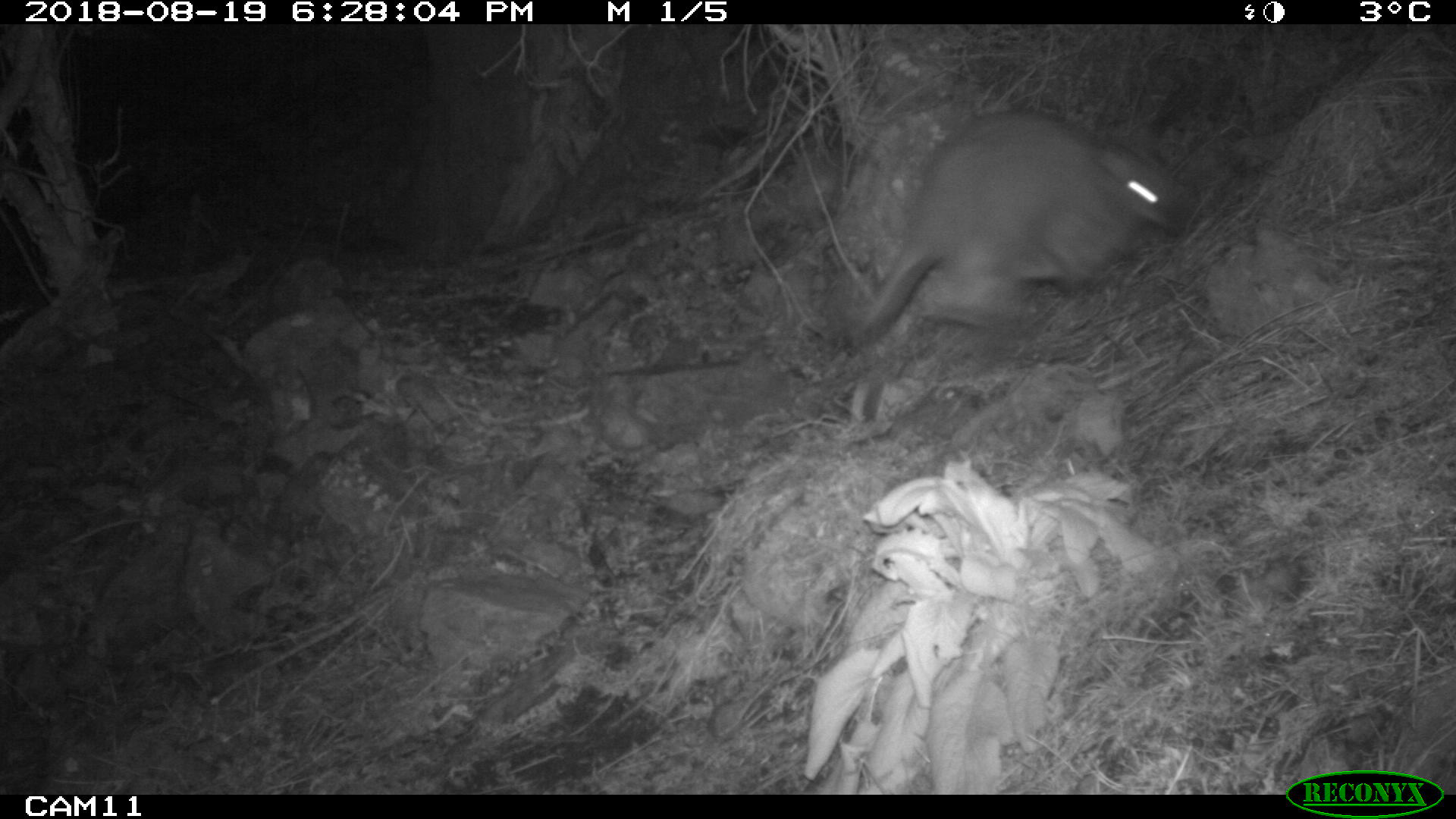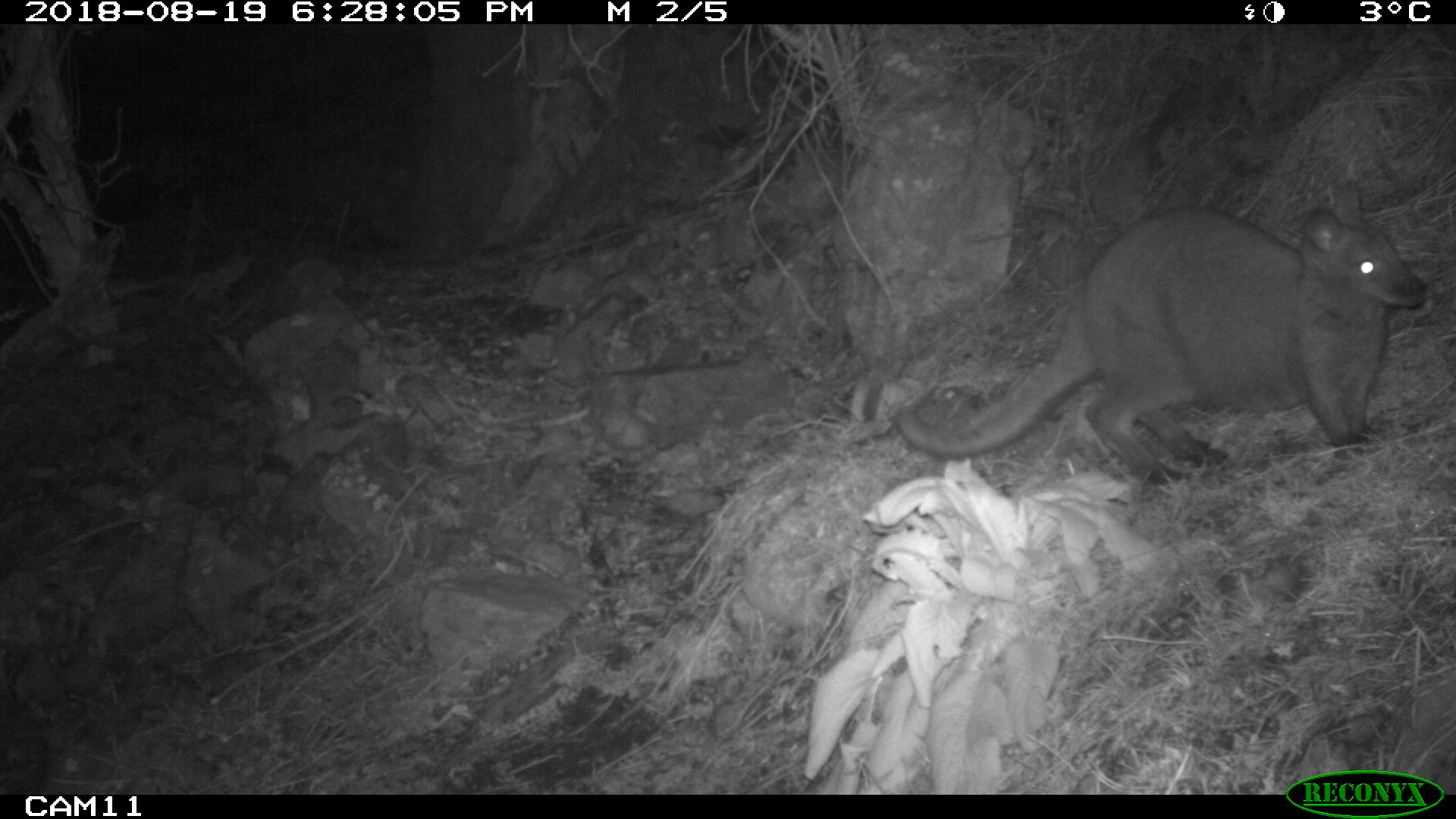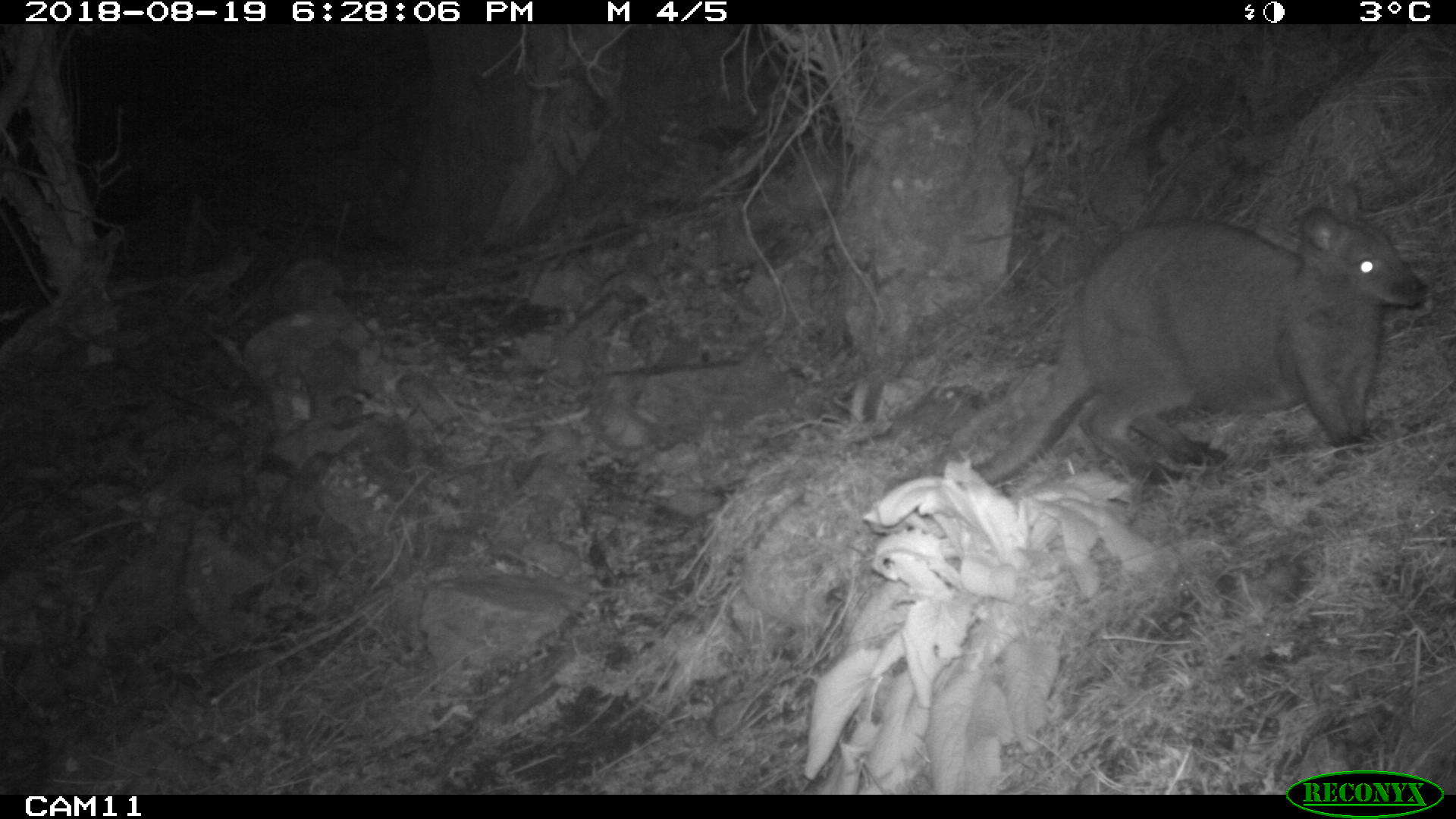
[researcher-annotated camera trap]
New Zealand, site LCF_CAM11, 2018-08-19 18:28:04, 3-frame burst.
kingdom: Animalia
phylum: Chordata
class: Mammalia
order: Diprotodontia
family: Macropodidae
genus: Notamacropus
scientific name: Notamacropus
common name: wallaby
Wallaby (Notamacropus).